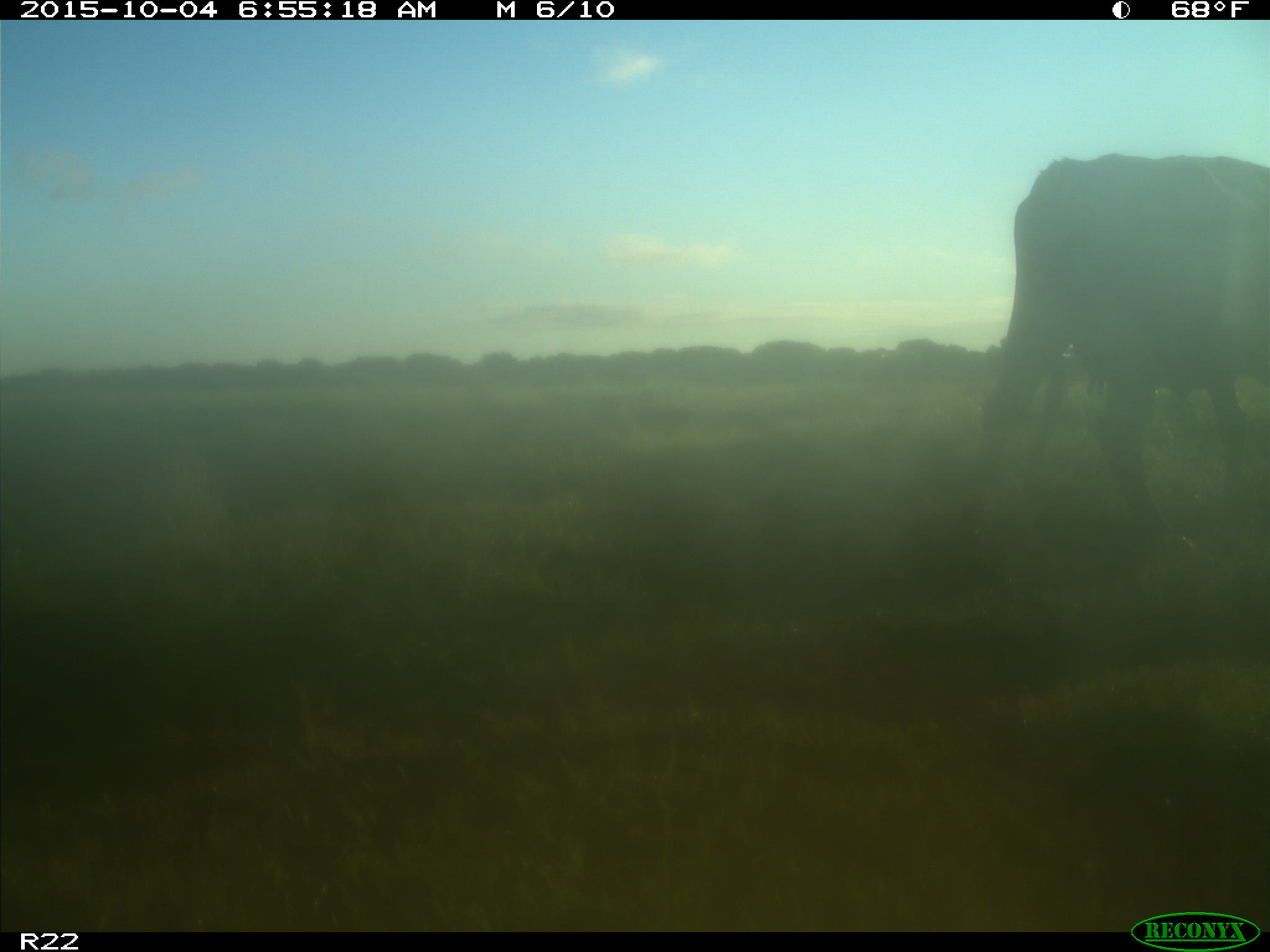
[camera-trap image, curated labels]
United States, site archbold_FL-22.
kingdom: Animalia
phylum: Chordata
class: Mammalia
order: Artiodactyla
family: Bovidae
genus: Bos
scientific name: Bos taurus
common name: domestic cow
Bos taurus (domestic cow).